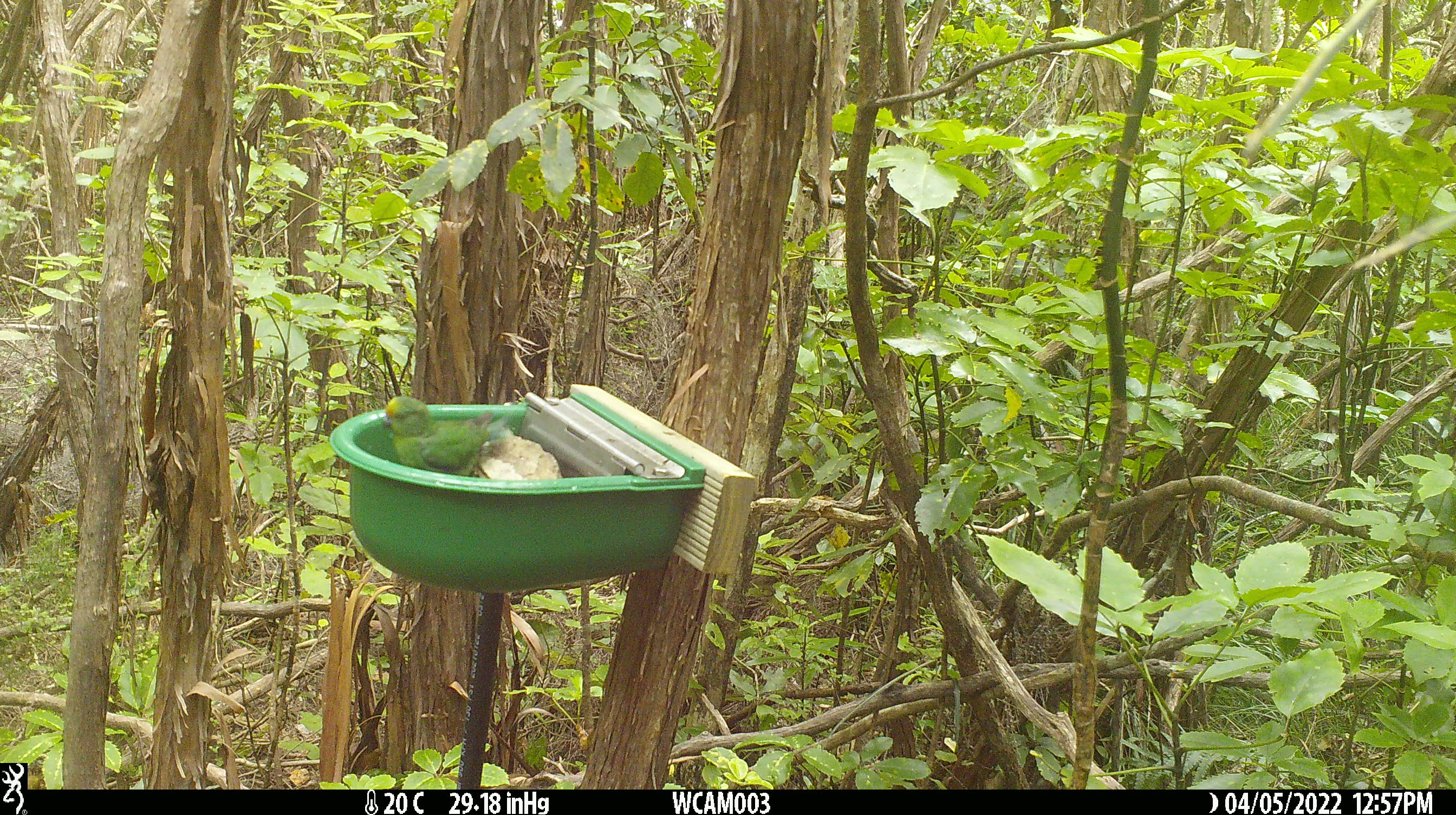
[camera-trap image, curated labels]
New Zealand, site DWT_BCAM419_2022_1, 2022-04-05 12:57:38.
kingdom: Animalia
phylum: Chordata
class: Aves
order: Psittaciformes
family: Psittaculidae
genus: Cyanoramphus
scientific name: Cyanoramphus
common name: parakeet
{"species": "parakeet (Cyanoramphus)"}